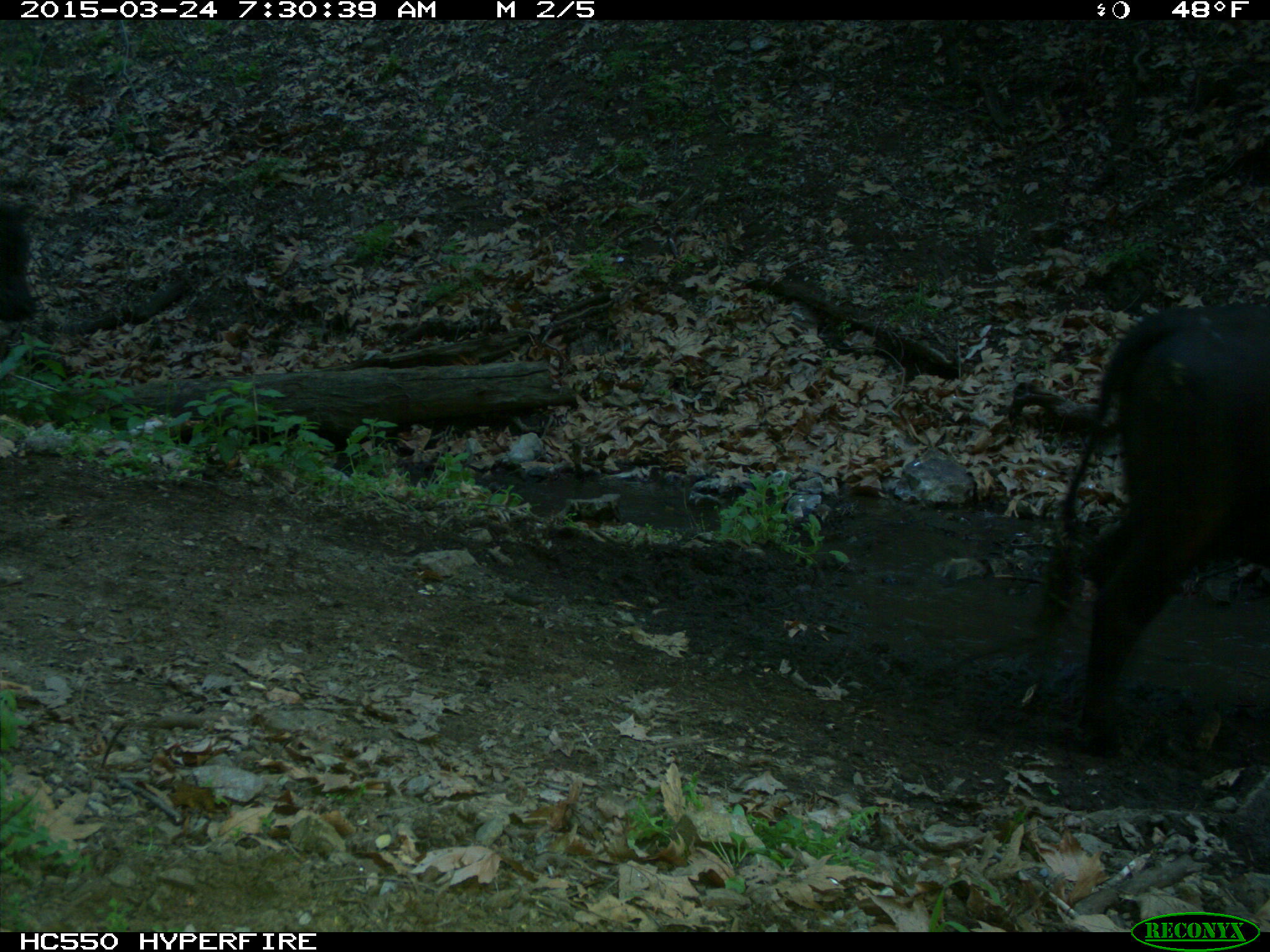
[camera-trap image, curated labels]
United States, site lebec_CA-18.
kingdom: Animalia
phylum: Chordata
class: Mammalia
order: Artiodactyla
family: Bovidae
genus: Bos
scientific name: Bos taurus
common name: domestic cow